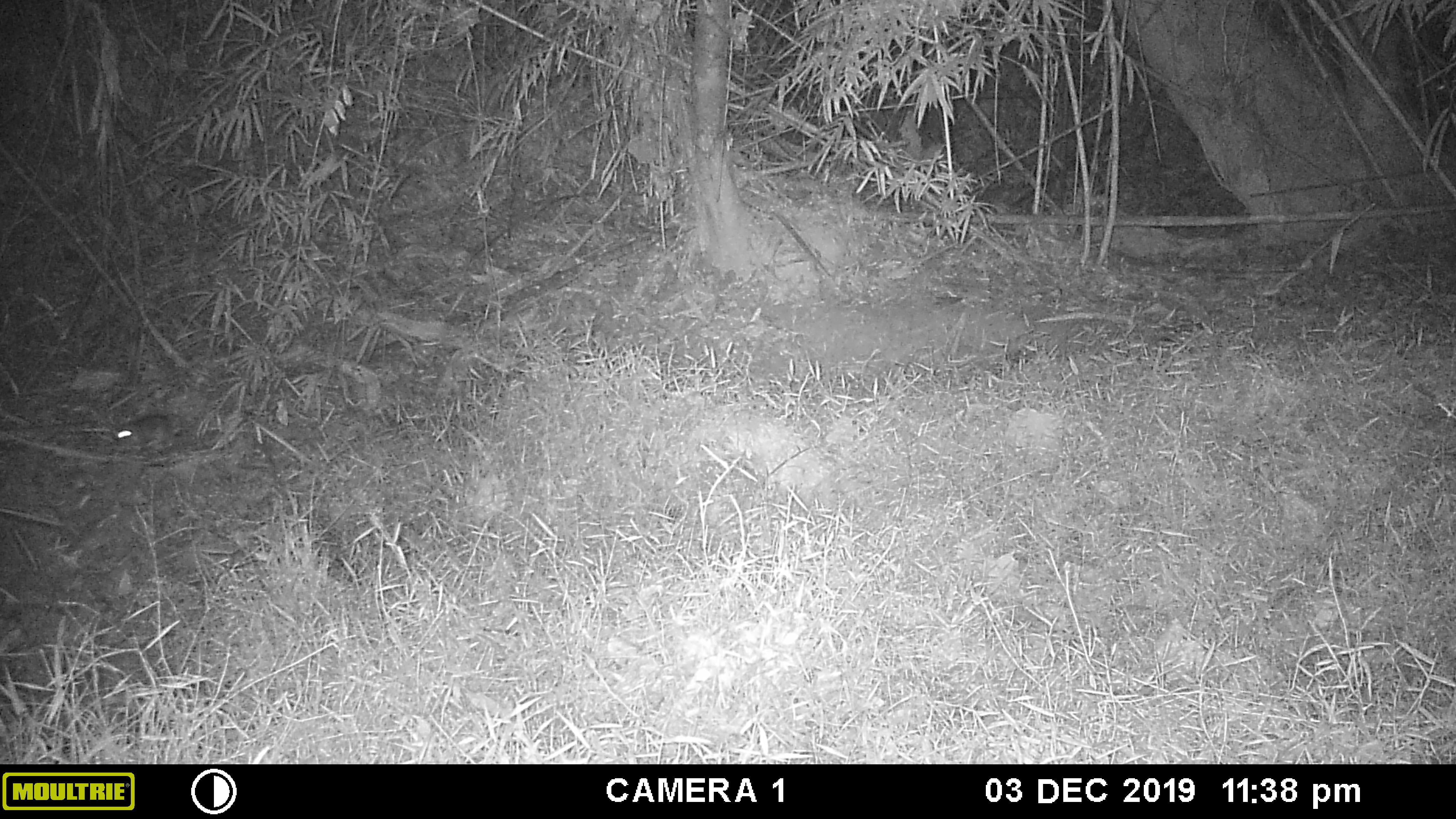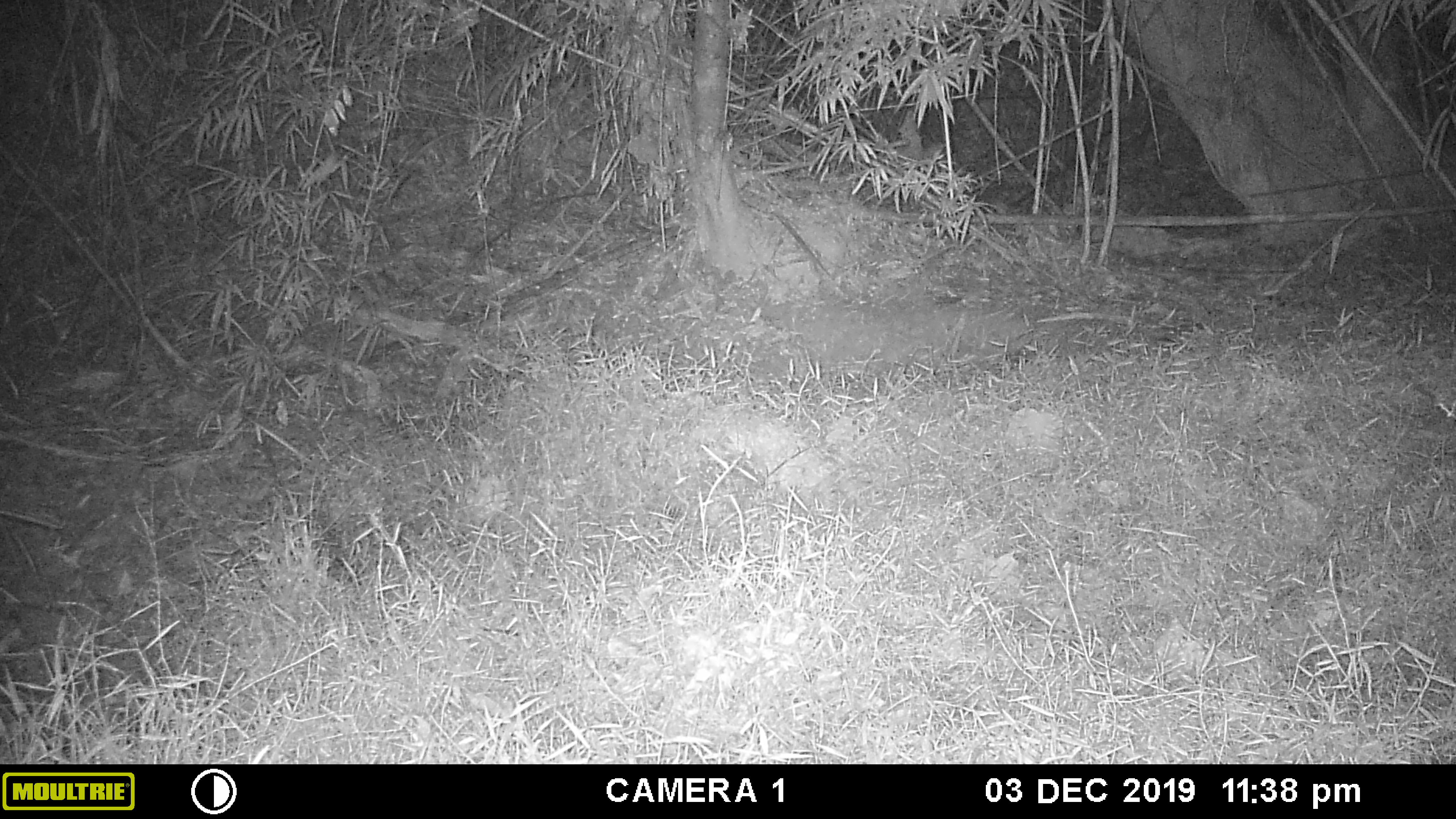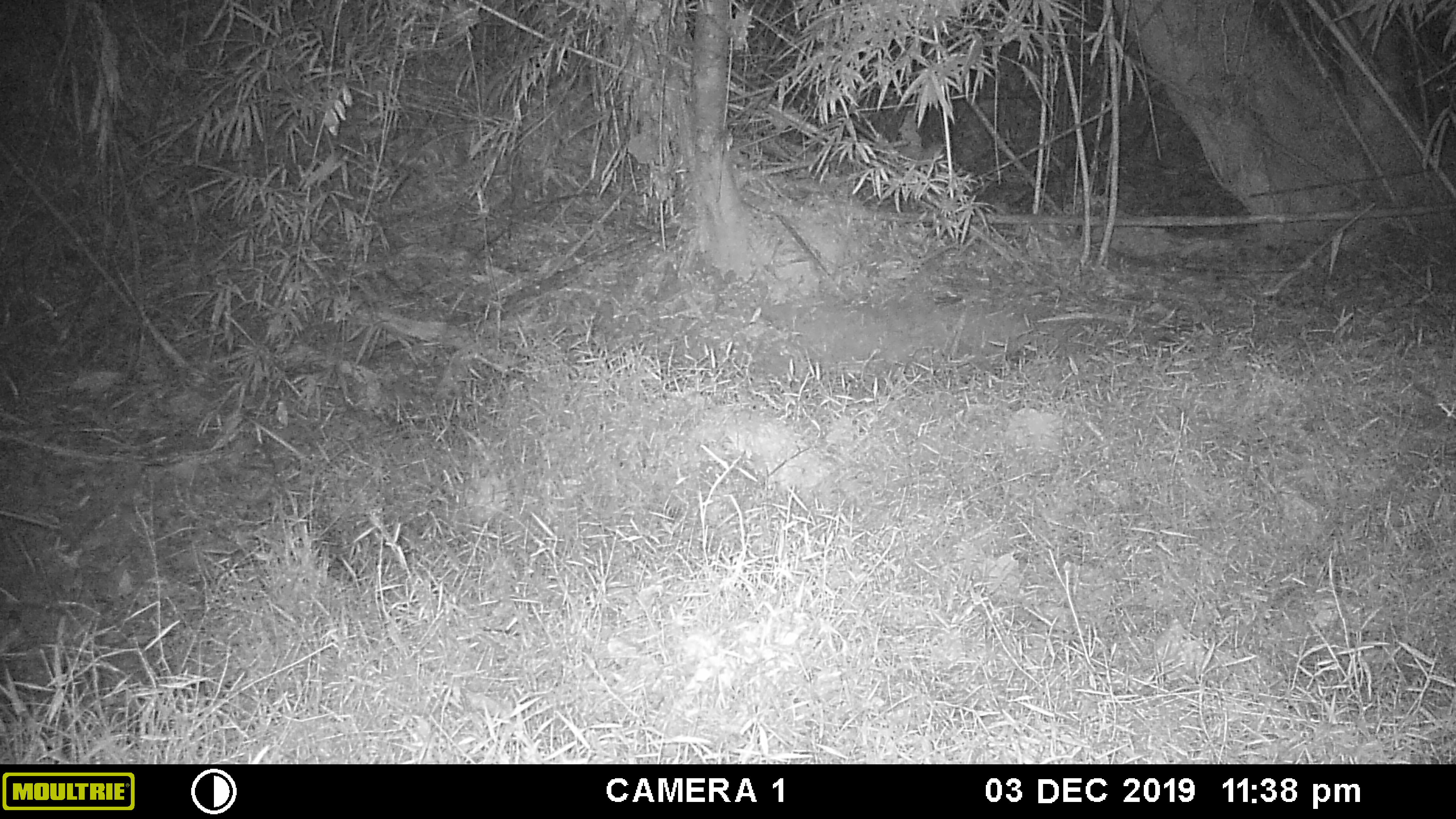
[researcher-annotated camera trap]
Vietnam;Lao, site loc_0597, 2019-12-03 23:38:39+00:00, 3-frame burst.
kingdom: Animalia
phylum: Chordata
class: Mammalia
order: Rodentia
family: Muridae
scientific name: Muridae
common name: old-world mice and rats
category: unidentified murid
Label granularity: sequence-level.